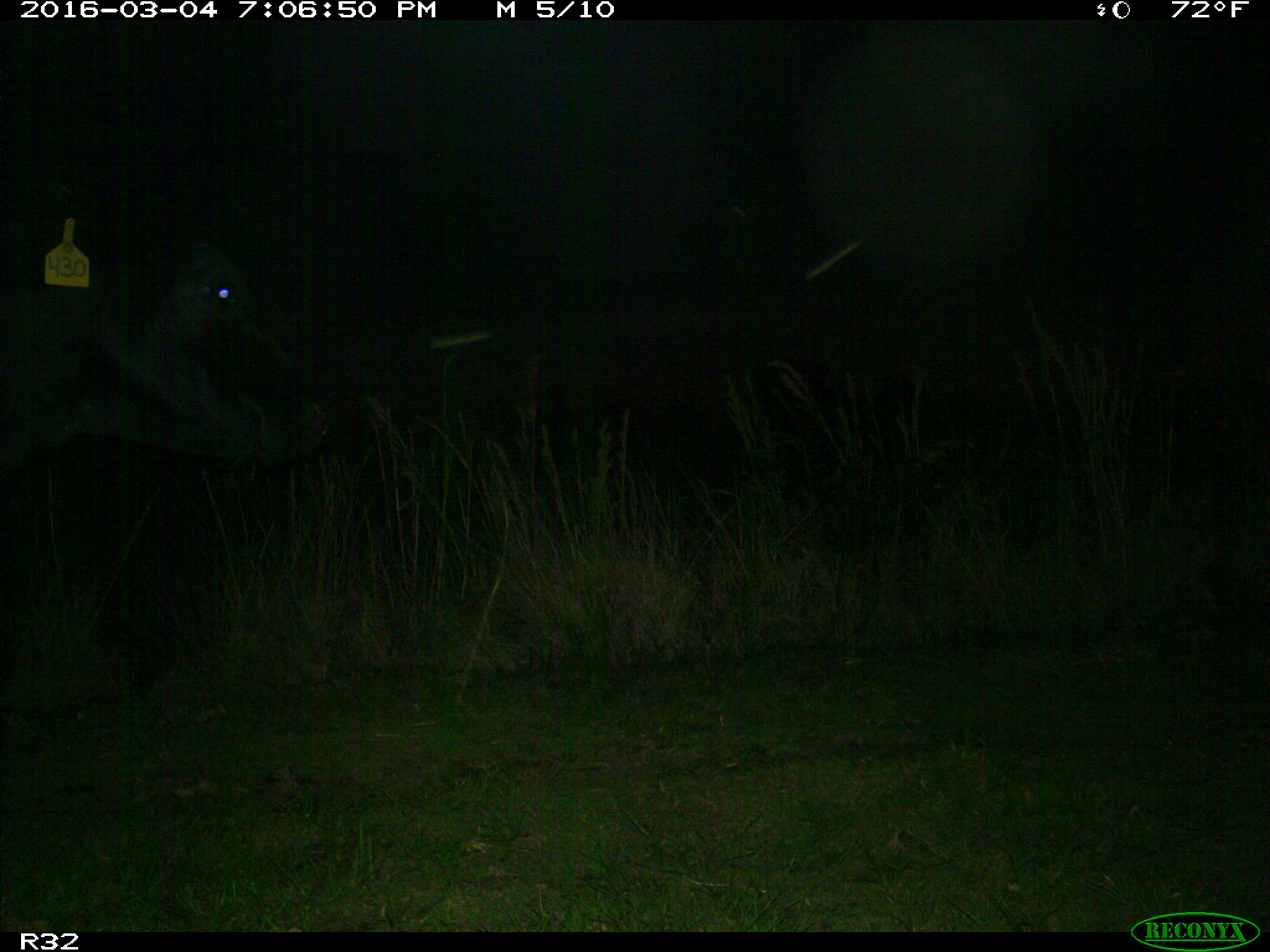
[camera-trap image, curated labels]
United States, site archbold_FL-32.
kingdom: Animalia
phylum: Chordata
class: Mammalia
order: Artiodactyla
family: Bovidae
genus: Bos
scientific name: Bos taurus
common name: domestic cow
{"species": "Bos taurus (domestic cow)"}